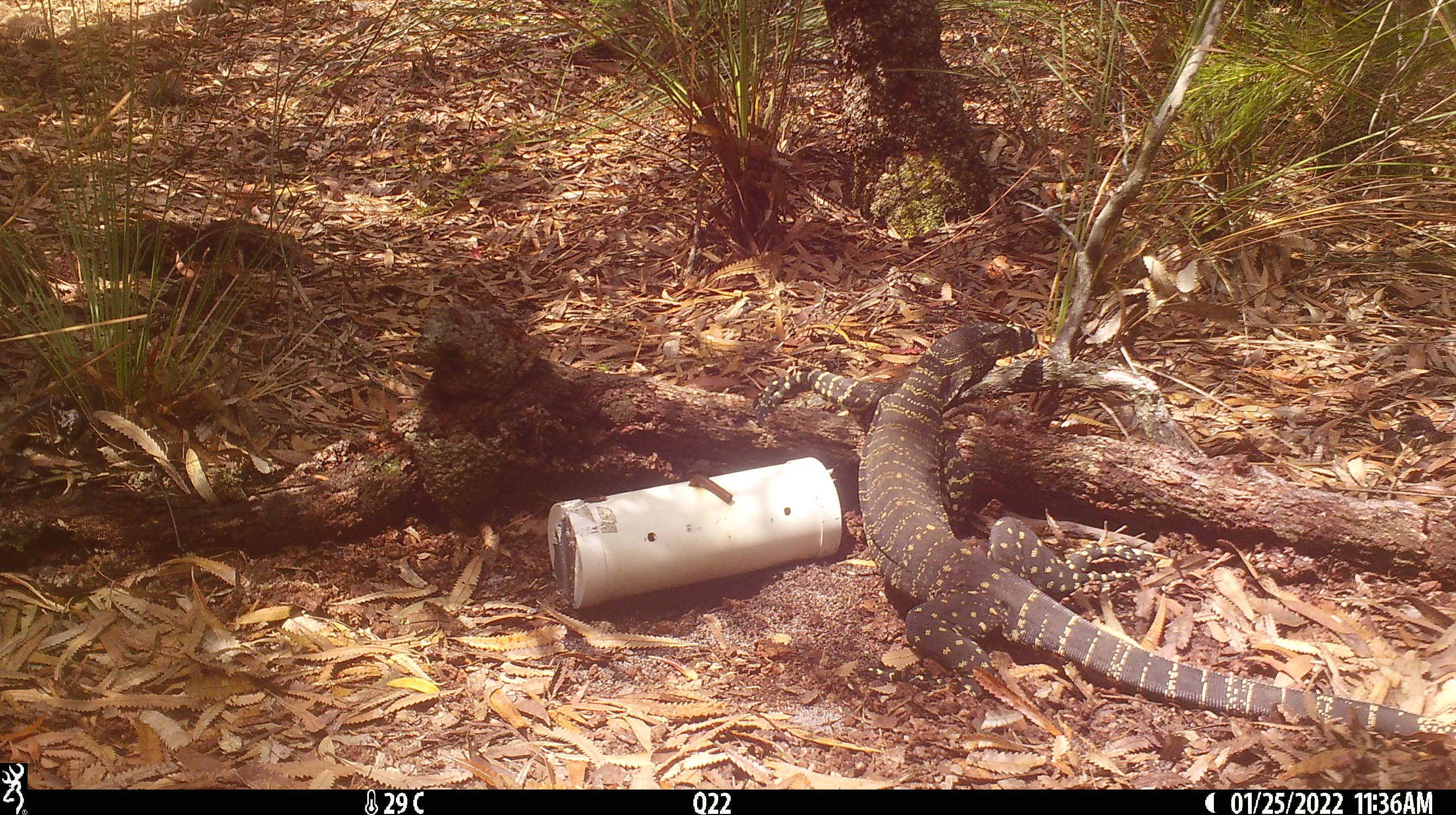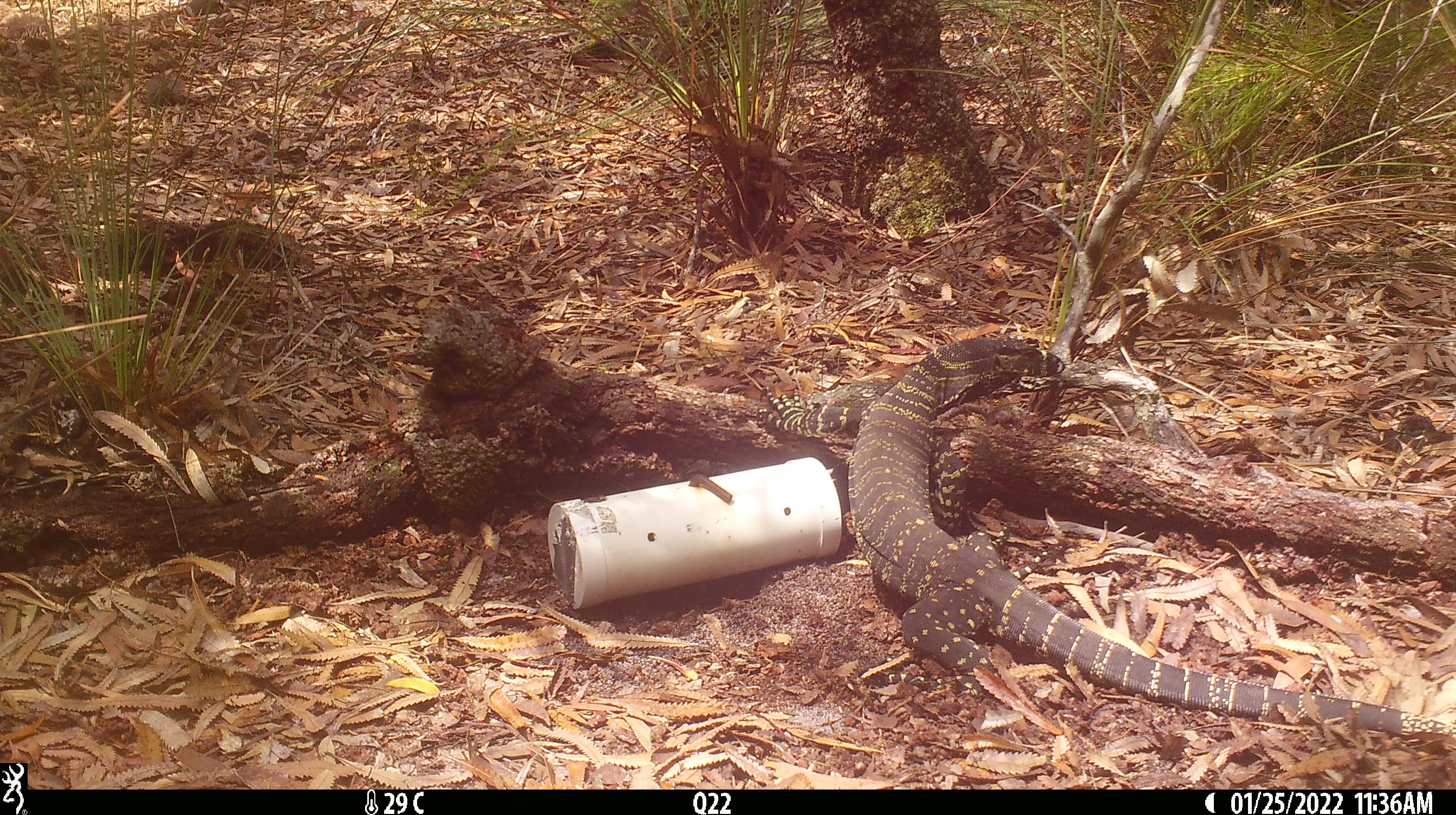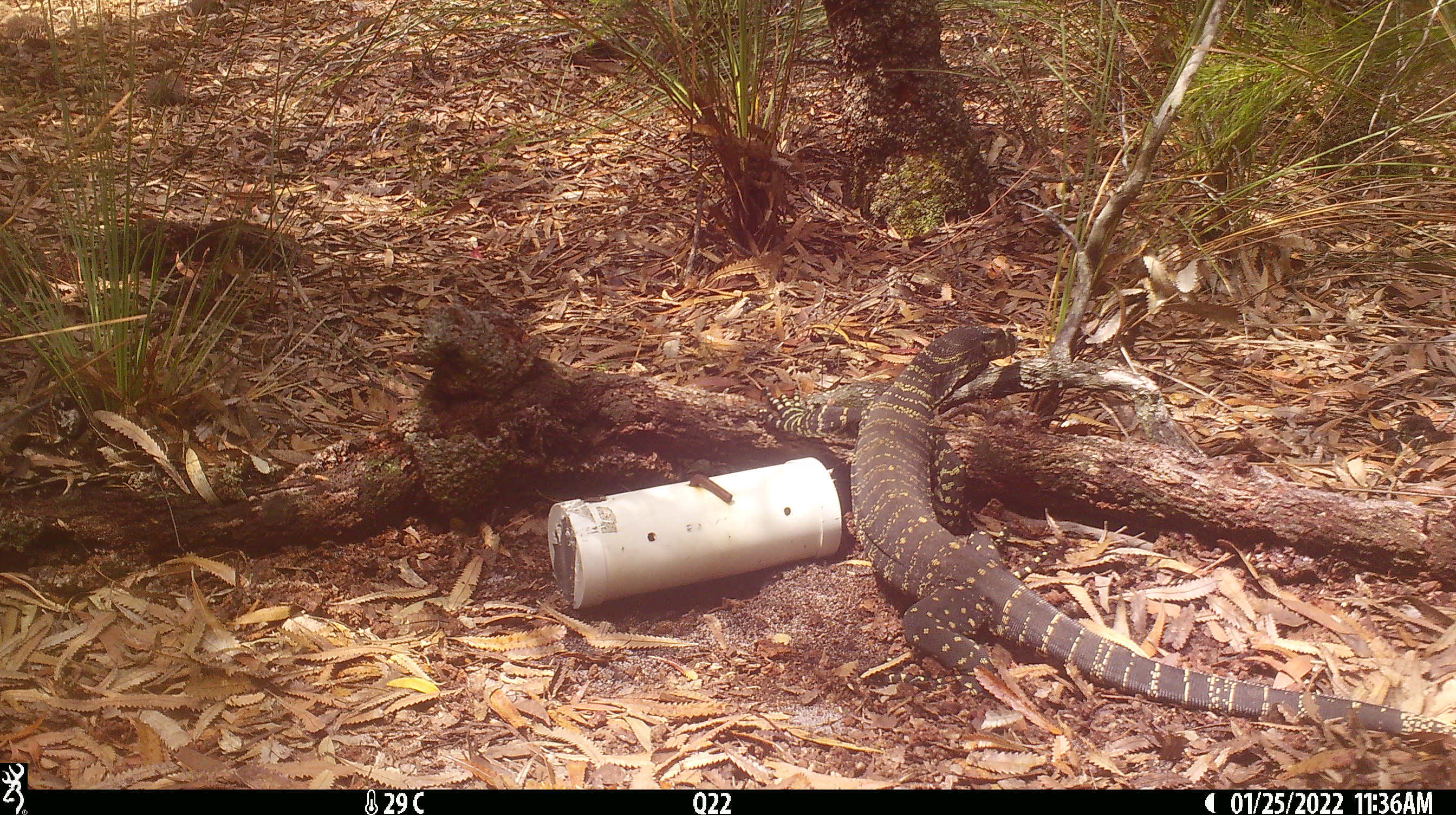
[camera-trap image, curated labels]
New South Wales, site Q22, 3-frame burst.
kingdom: Animalia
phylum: Chordata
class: Reptilia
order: Squamata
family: Varanidae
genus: Varanus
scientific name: Varanus varius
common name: lace monitor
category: goanna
Goanna (lace monitor) (Varanus varius).